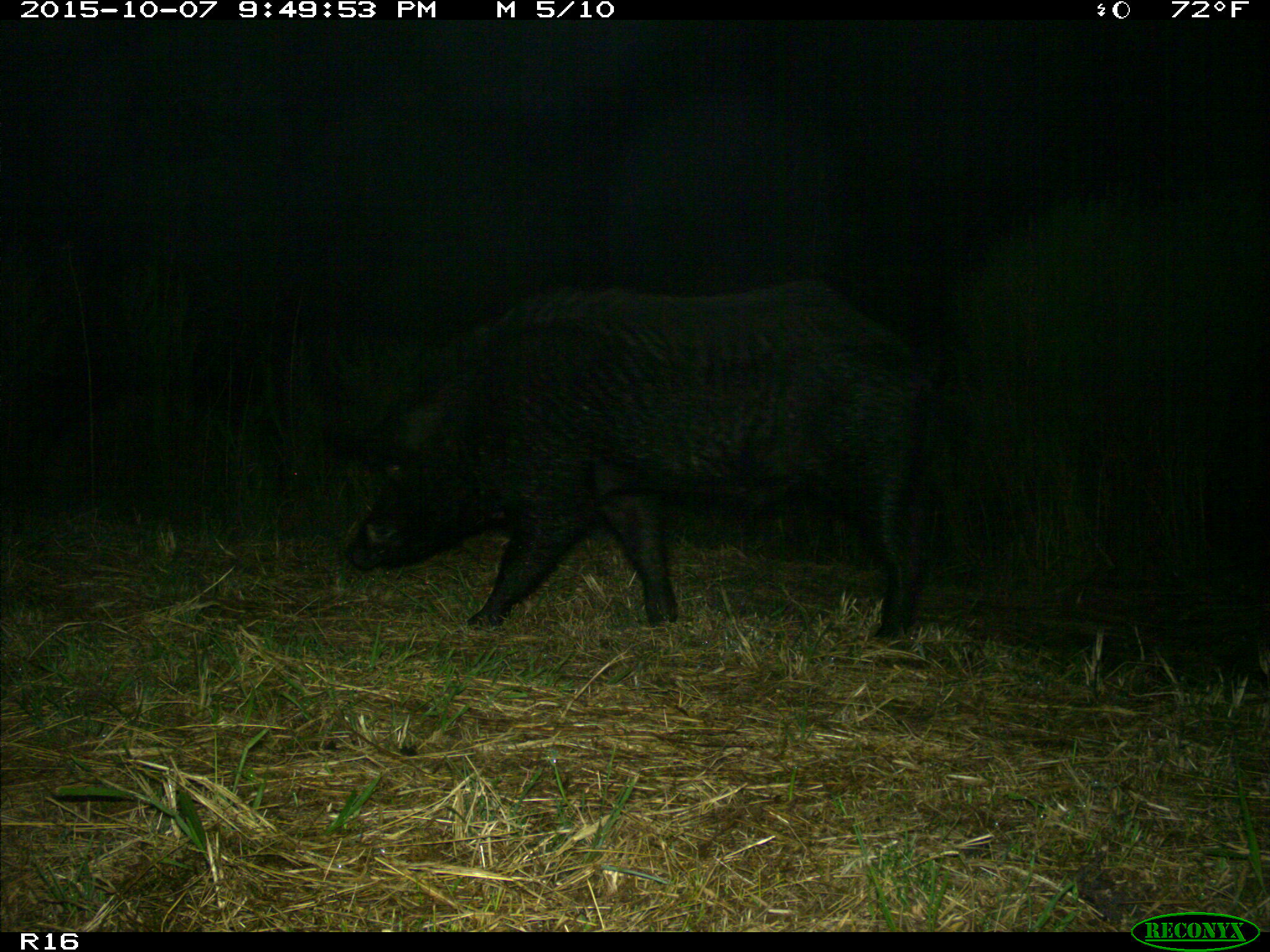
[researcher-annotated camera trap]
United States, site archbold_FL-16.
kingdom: Animalia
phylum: Chordata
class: Mammalia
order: Artiodactyla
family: Suidae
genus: Sus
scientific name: Sus scrofa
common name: wild boar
Sus scrofa (wild boar).